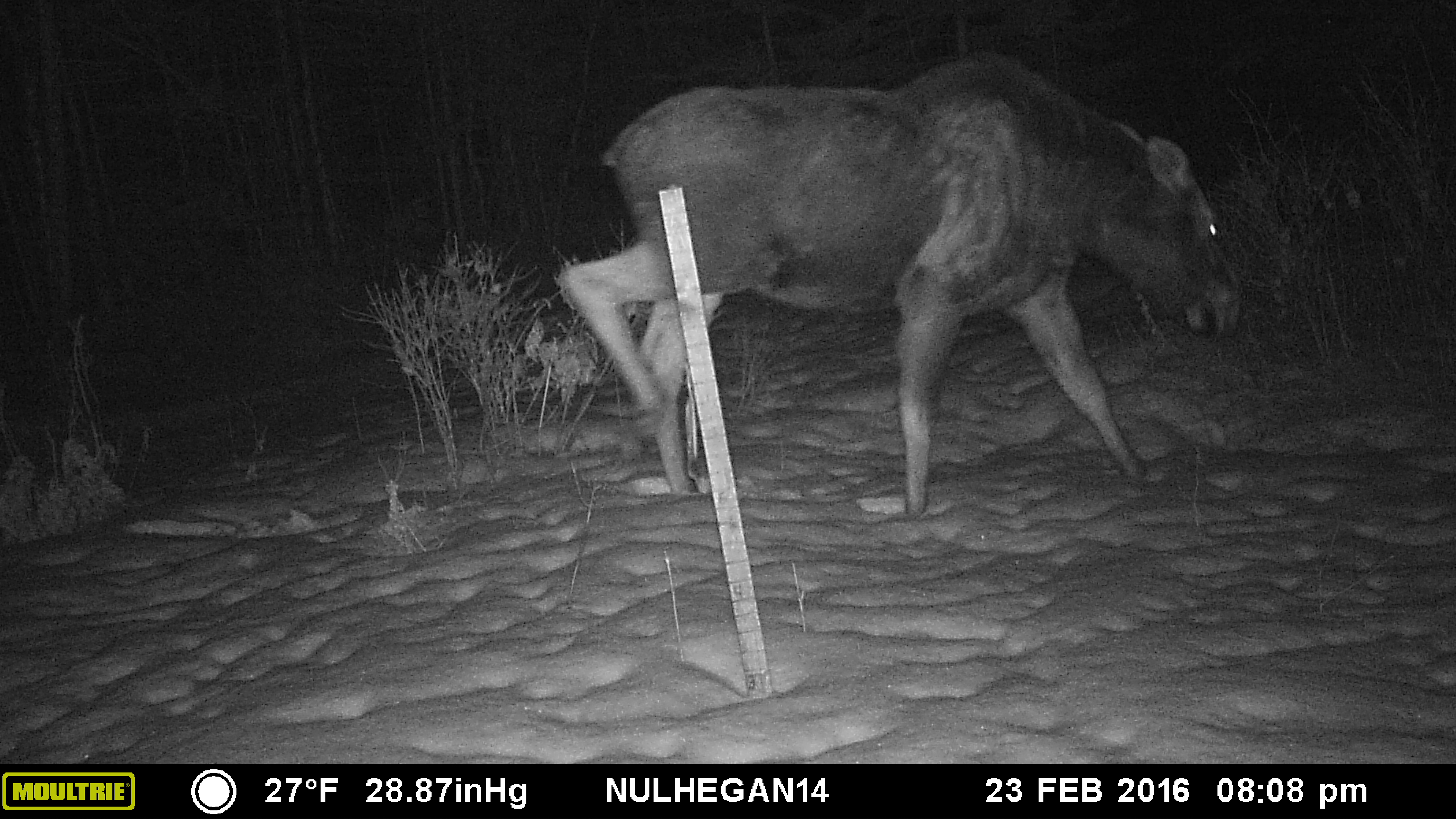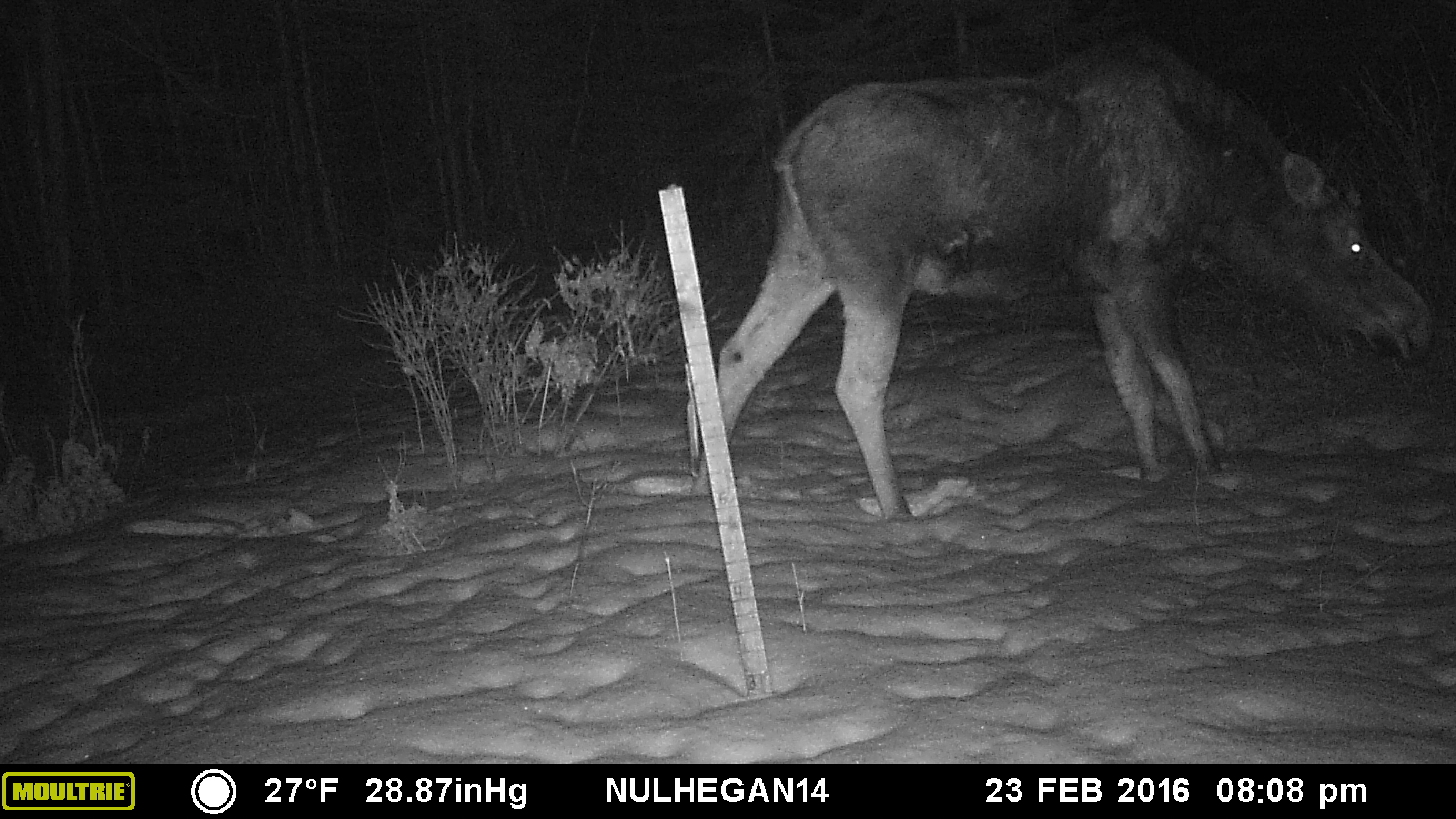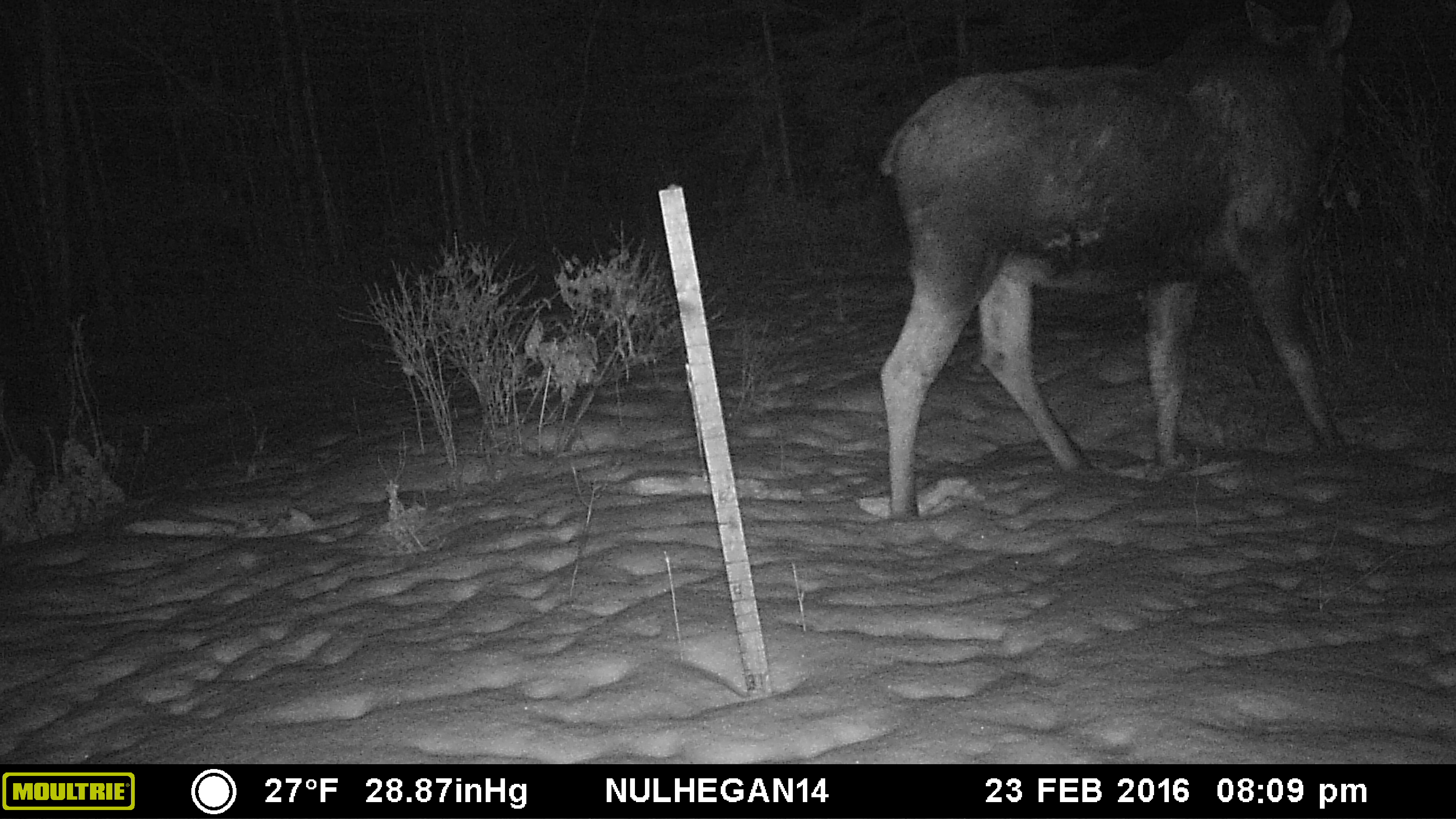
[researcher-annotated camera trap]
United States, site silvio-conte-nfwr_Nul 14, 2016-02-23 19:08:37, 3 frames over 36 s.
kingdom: Animalia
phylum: Chordata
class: Mammalia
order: Artiodactyla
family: Cervidae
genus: Alces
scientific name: Alces alces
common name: moose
Moose (Alces alces).